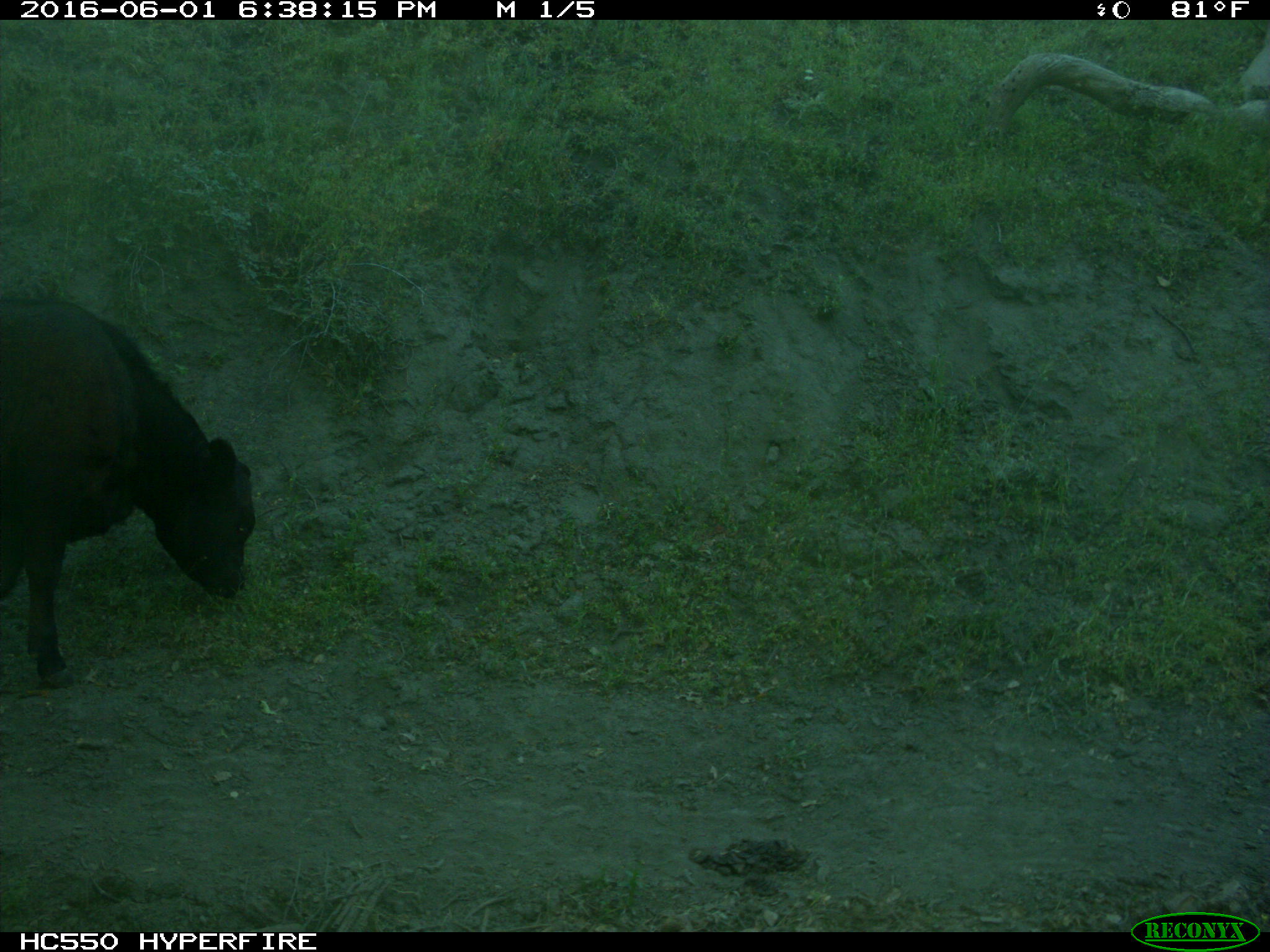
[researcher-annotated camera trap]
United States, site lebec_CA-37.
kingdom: Animalia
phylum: Chordata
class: Mammalia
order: Artiodactyla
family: Bovidae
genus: Bos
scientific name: Bos taurus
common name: domestic cow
Bos taurus (domestic cow).